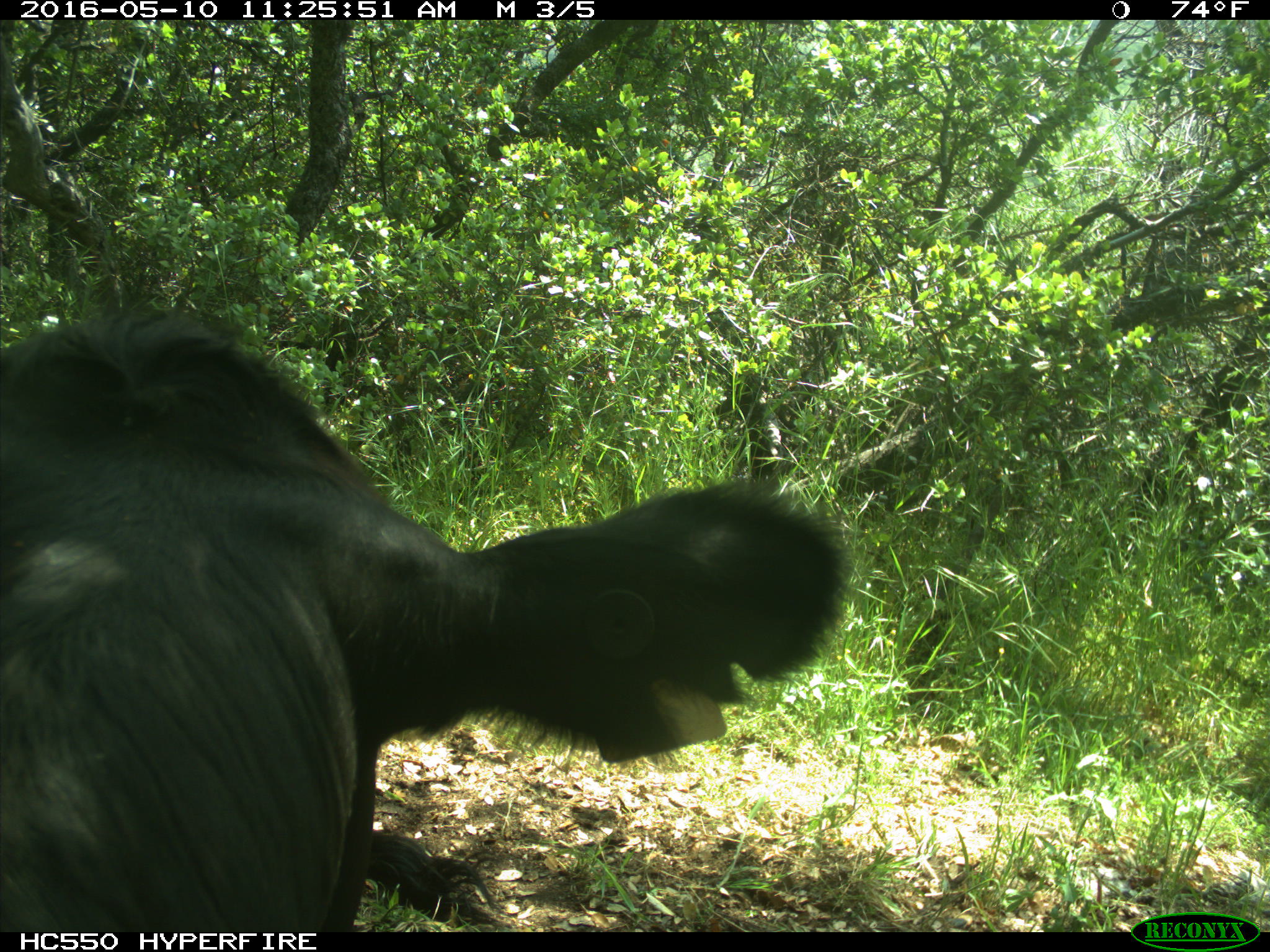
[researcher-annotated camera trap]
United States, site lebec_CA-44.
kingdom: Animalia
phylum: Chordata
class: Mammalia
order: Artiodactyla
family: Bovidae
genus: Bos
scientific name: Bos taurus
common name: domestic cow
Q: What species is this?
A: Bos taurus (domestic cow).